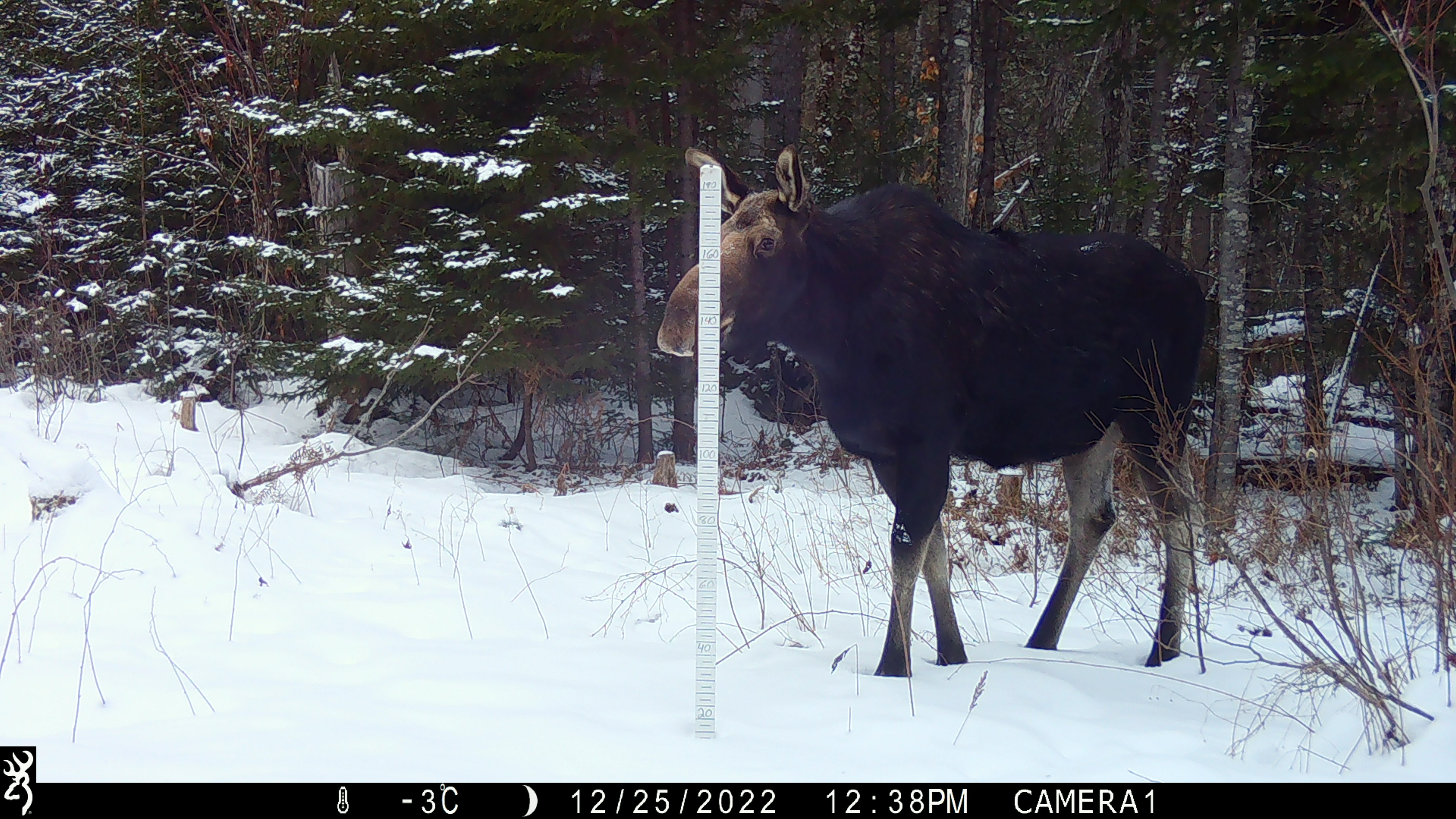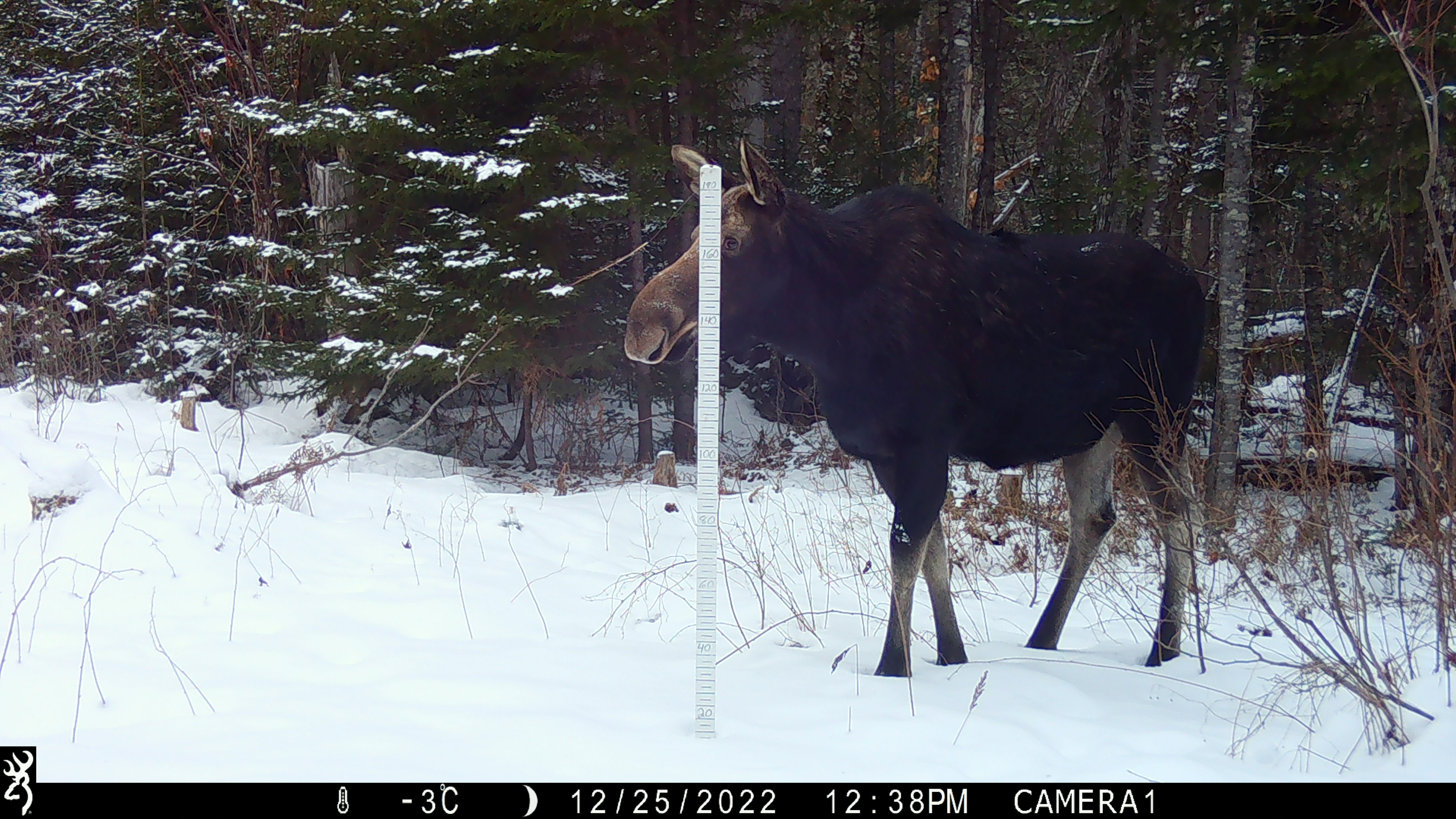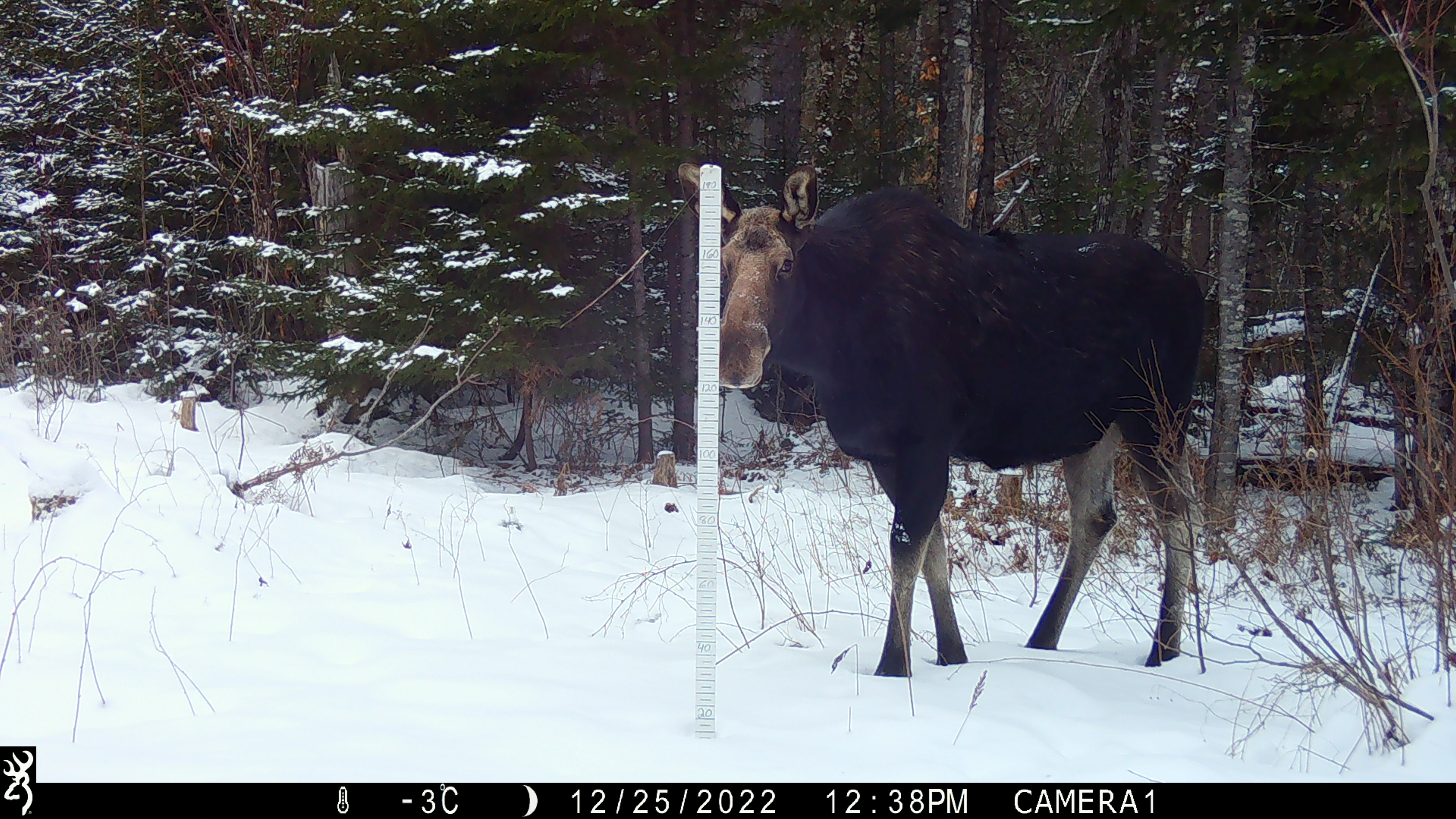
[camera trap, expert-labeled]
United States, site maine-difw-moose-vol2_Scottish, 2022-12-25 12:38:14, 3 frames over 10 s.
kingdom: Animalia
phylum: Chordata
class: Mammalia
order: Artiodactyla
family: Cervidae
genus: Alces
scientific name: Alces alces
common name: moose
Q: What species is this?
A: Moose (Alces alces).